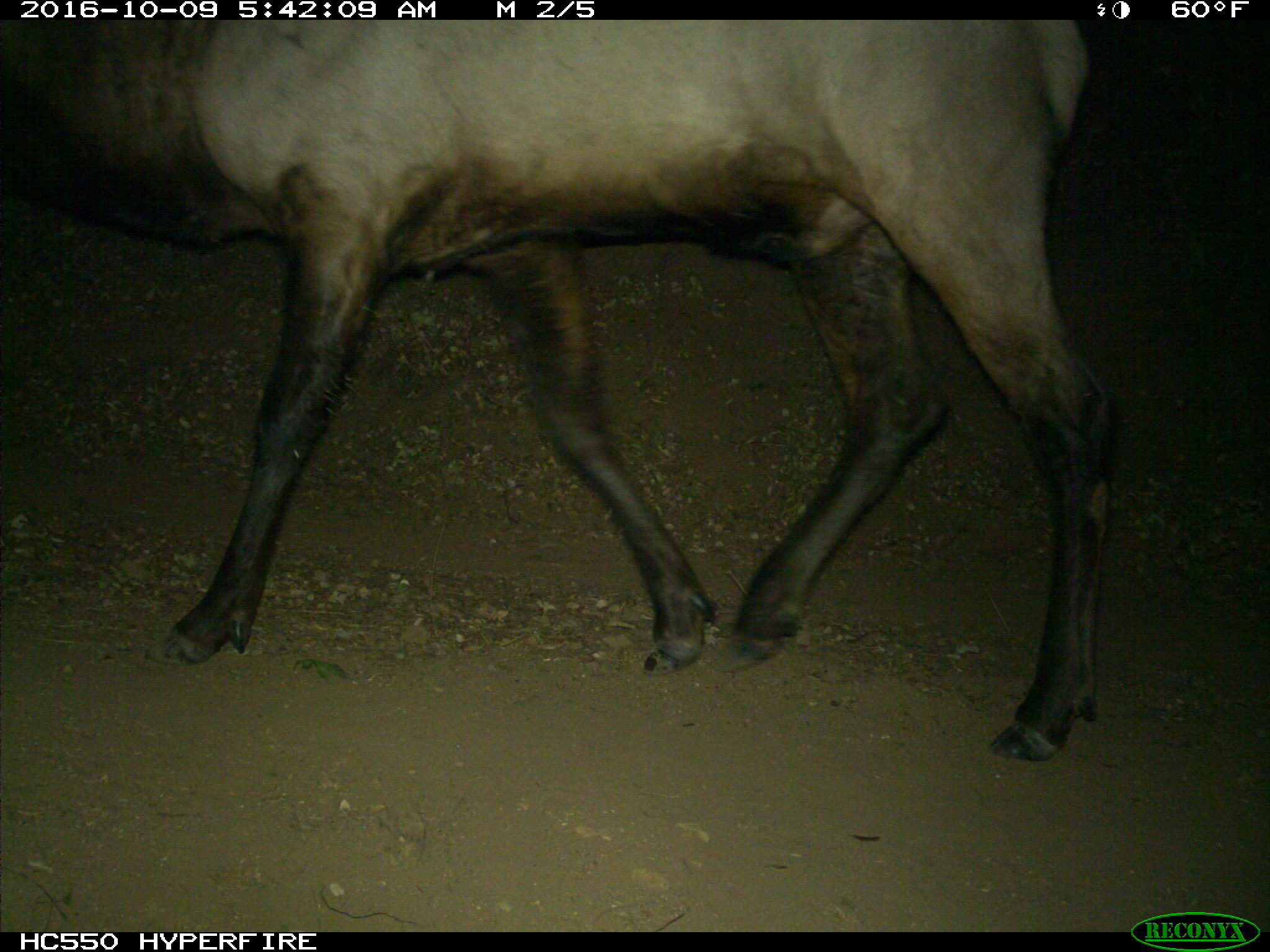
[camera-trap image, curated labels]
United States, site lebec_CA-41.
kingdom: Animalia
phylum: Chordata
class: Mammalia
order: Artiodactyla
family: Cervidae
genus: Cervus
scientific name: Cervus canadensis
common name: elk